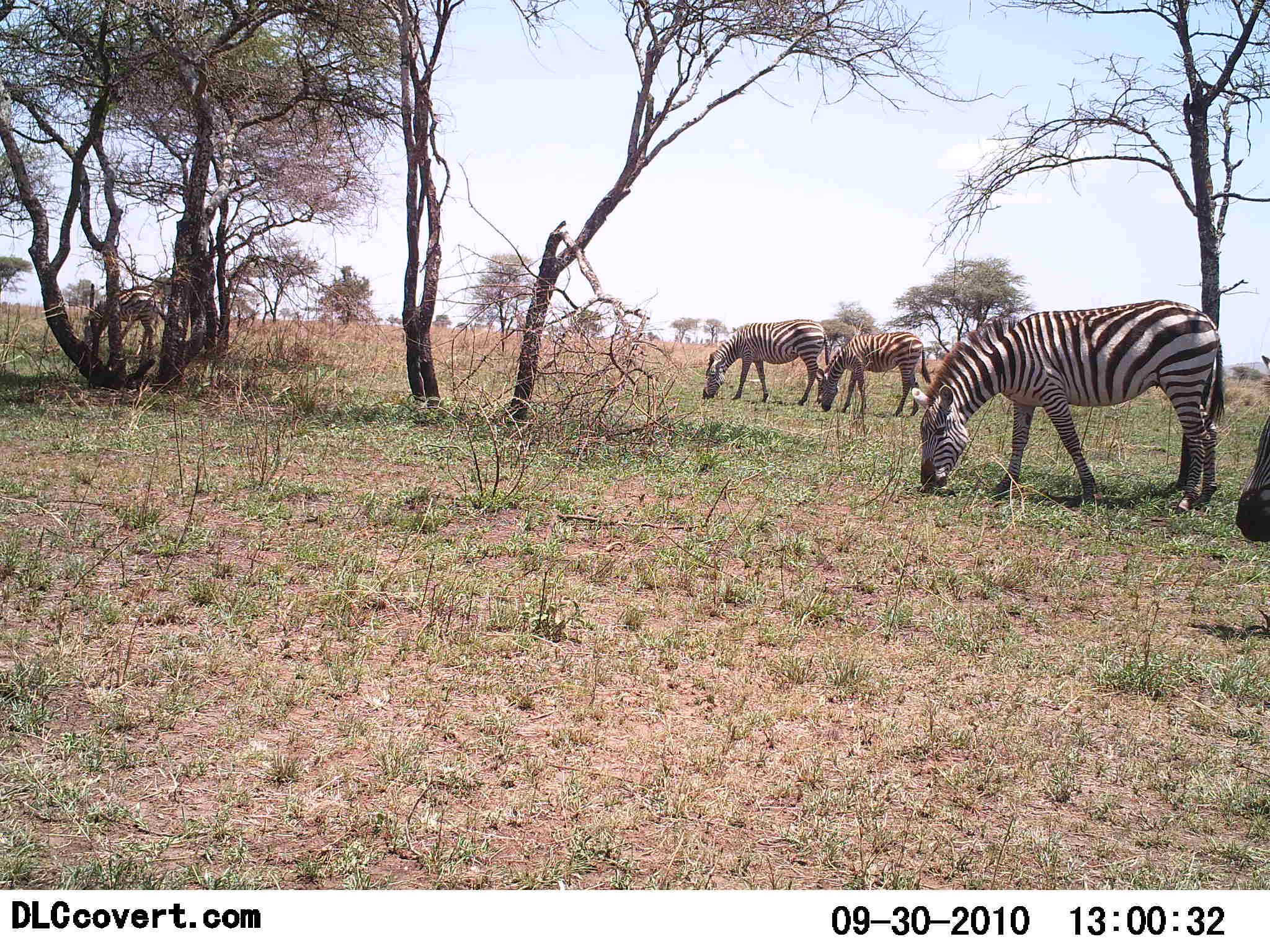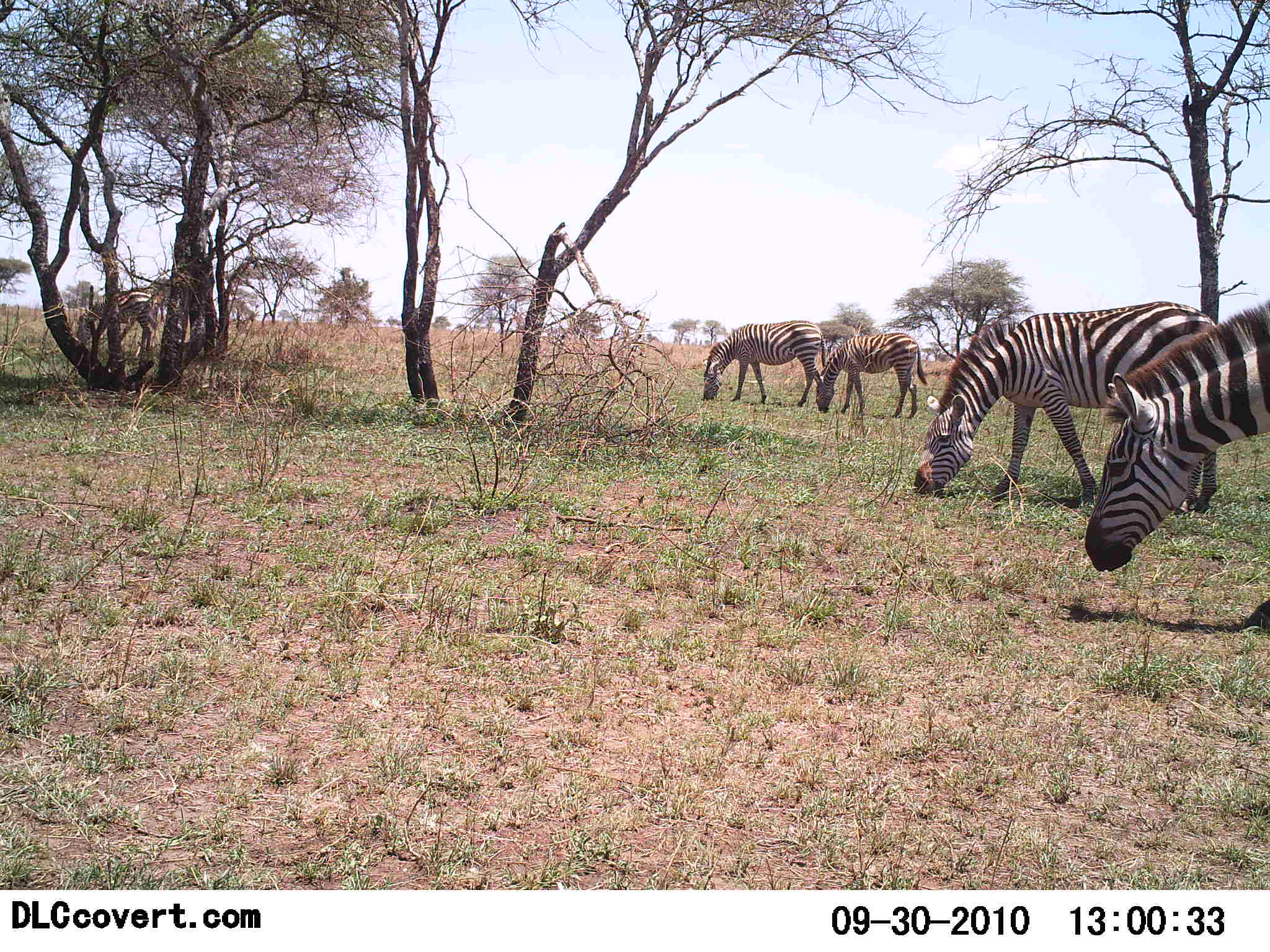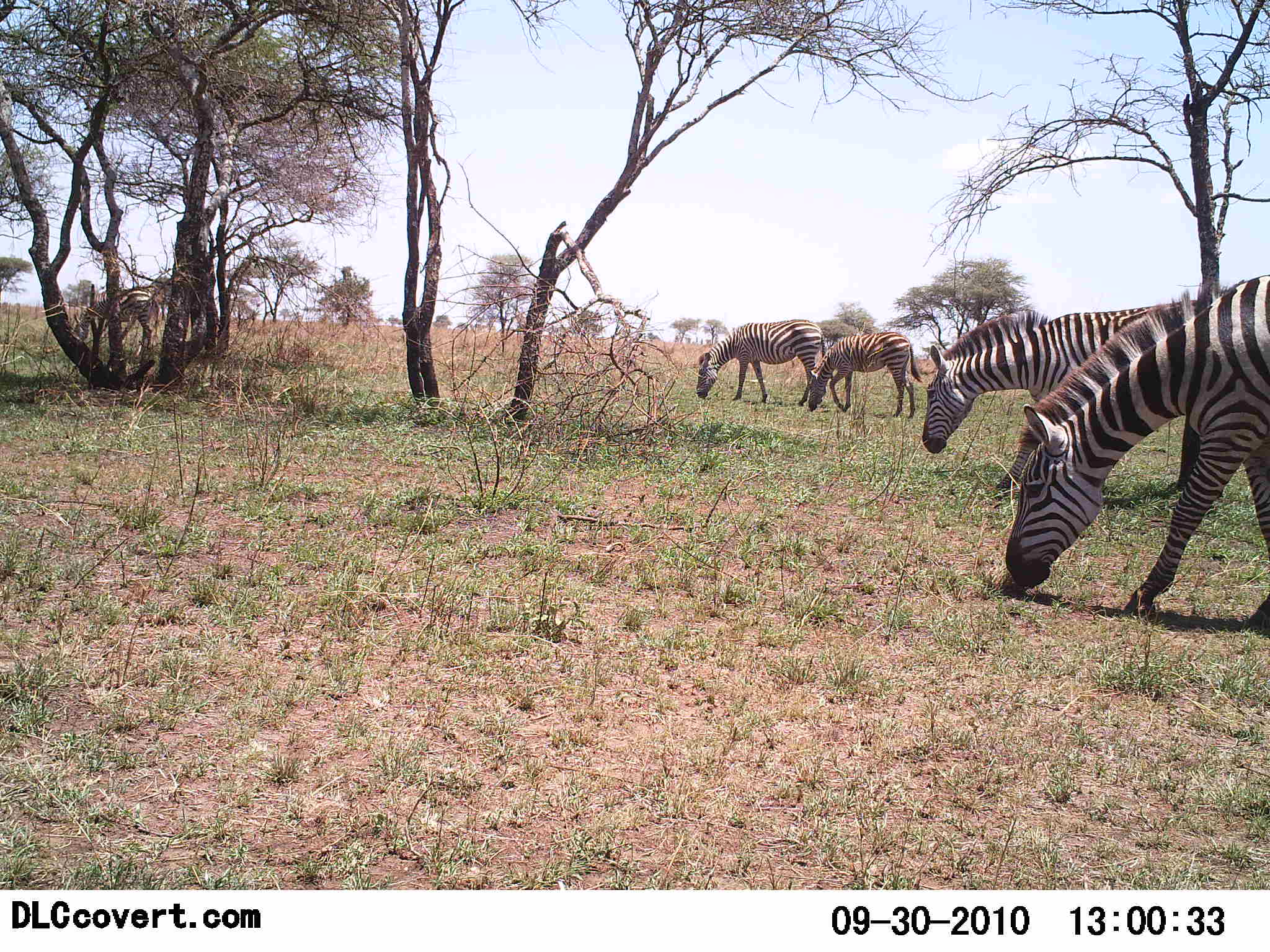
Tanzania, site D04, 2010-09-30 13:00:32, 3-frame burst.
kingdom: Animalia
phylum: Chordata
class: Mammalia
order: Perissodactyla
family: Equidae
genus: Equus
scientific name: Equus quagga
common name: plains zebra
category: zebra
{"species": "zebra (plains zebra) (Equus quagga)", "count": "4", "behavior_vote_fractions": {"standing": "0%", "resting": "0%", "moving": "15%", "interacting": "0%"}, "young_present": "8%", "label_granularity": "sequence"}